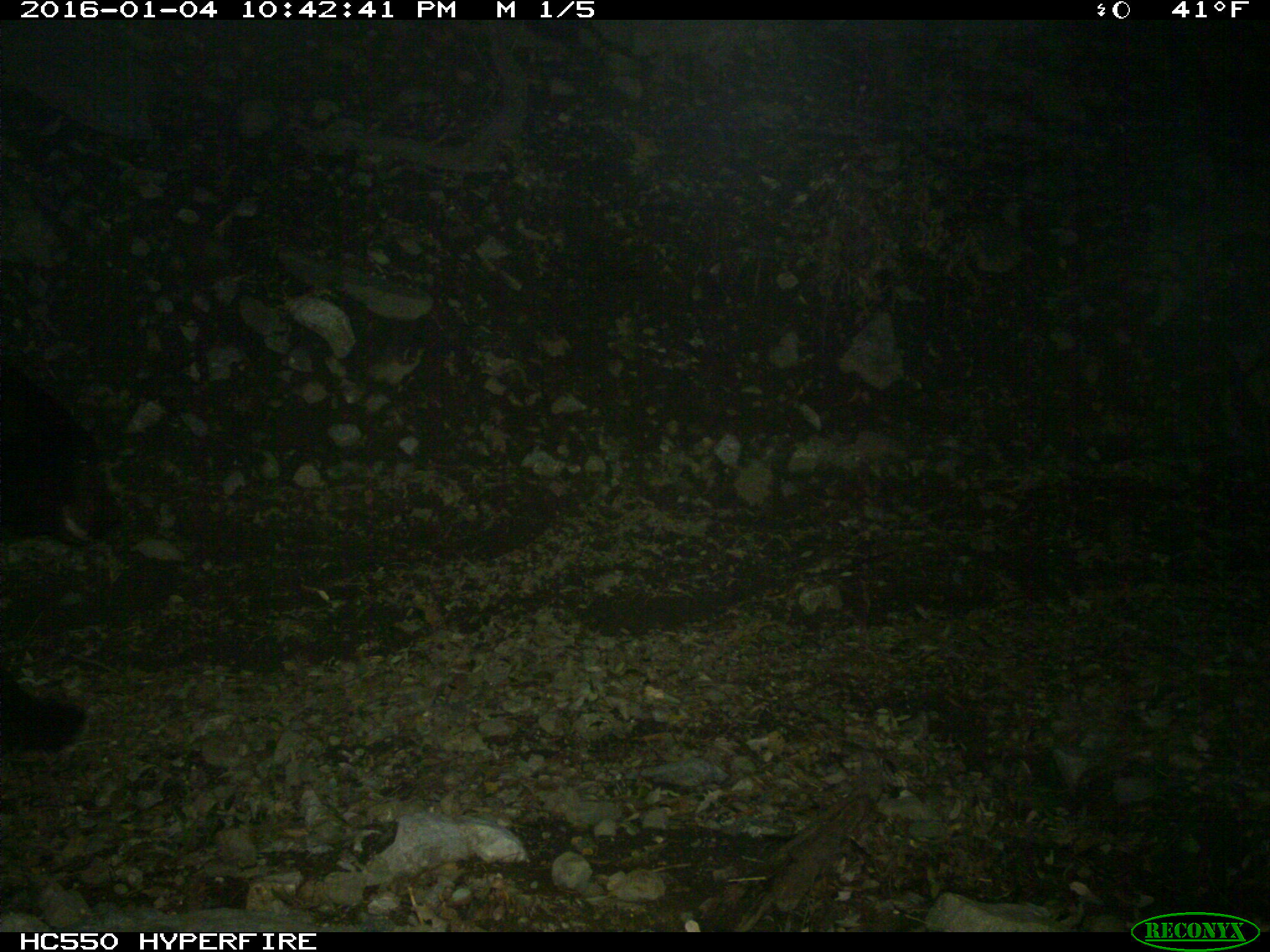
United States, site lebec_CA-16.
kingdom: Animalia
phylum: Chordata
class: Mammalia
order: Carnivora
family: Ursidae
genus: Ursus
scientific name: Ursus americanus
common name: american black bear